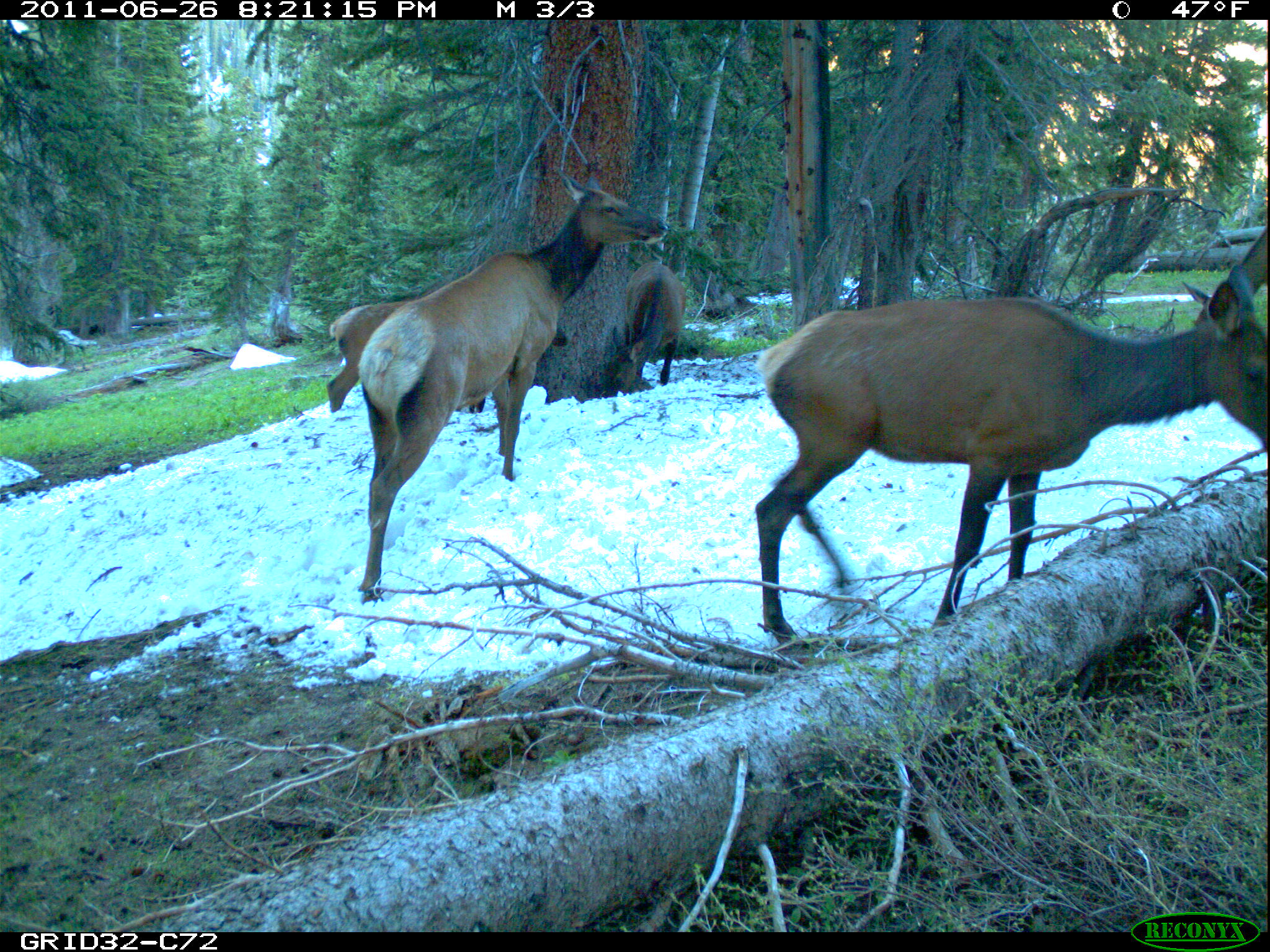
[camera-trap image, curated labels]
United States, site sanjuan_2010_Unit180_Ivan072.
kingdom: Animalia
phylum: Chordata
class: Mammalia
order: Artiodactyla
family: Cervidae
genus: Cervus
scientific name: Cervus elaphus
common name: red deer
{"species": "Cervus elaphus (red deer)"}